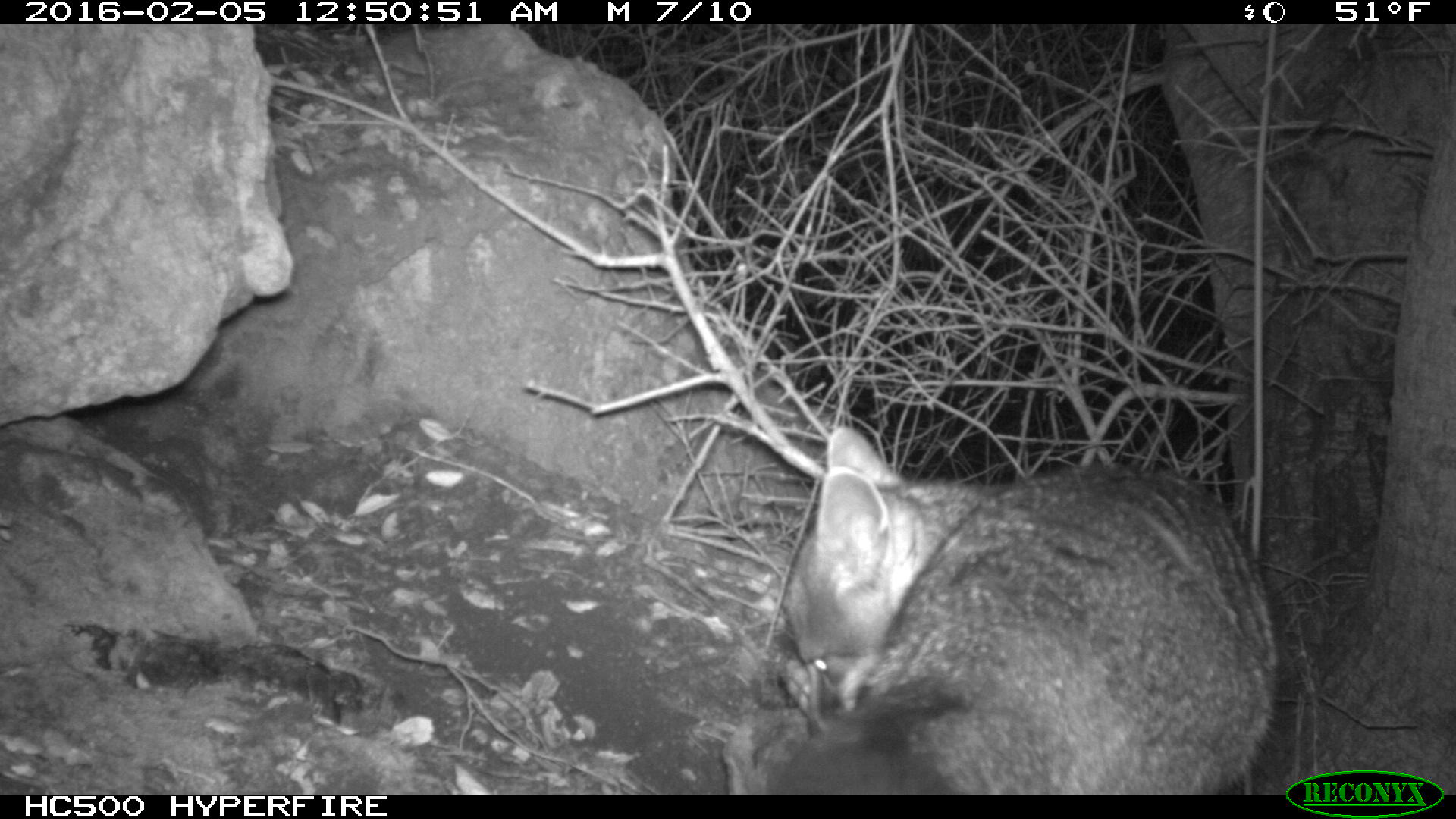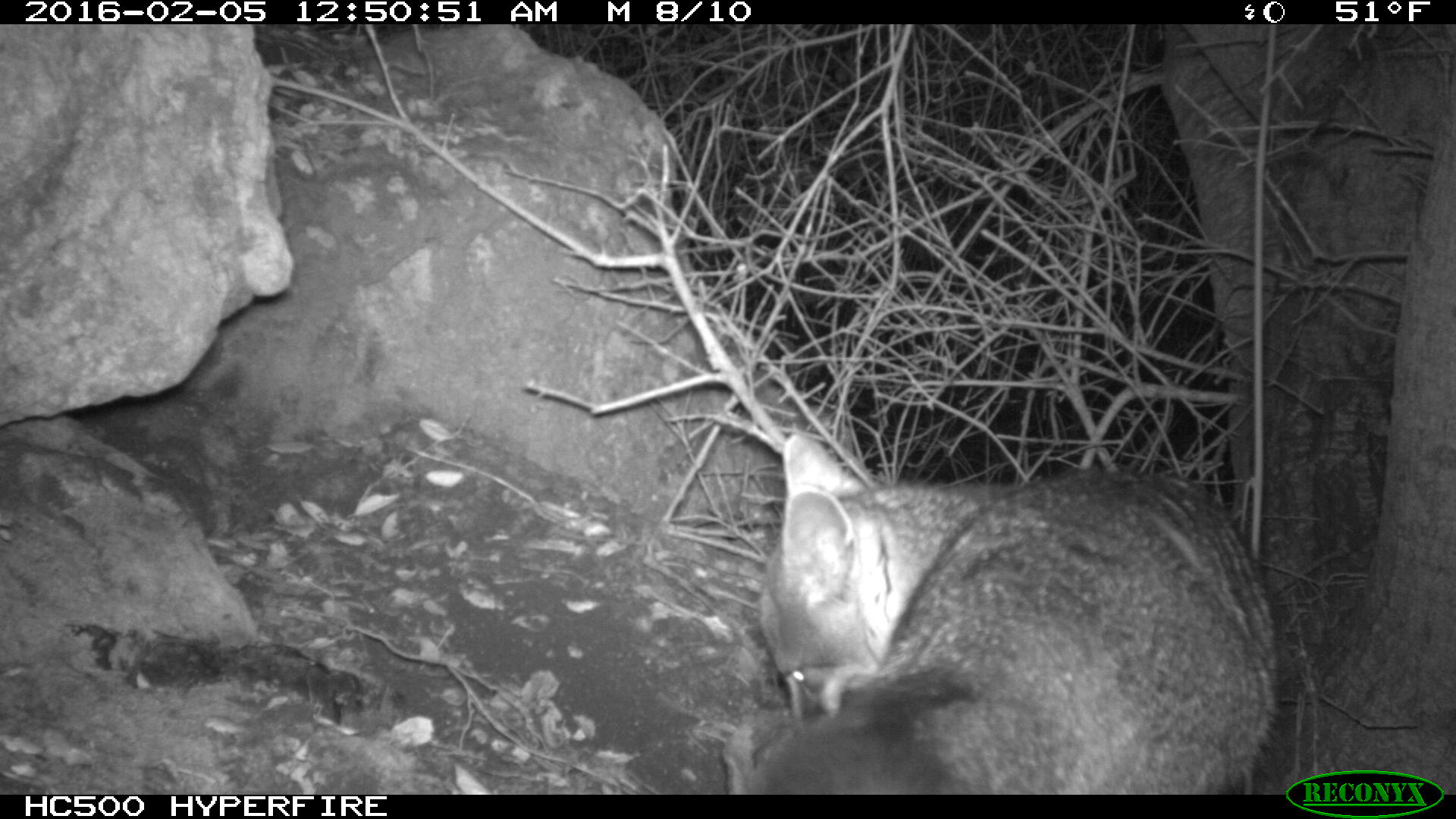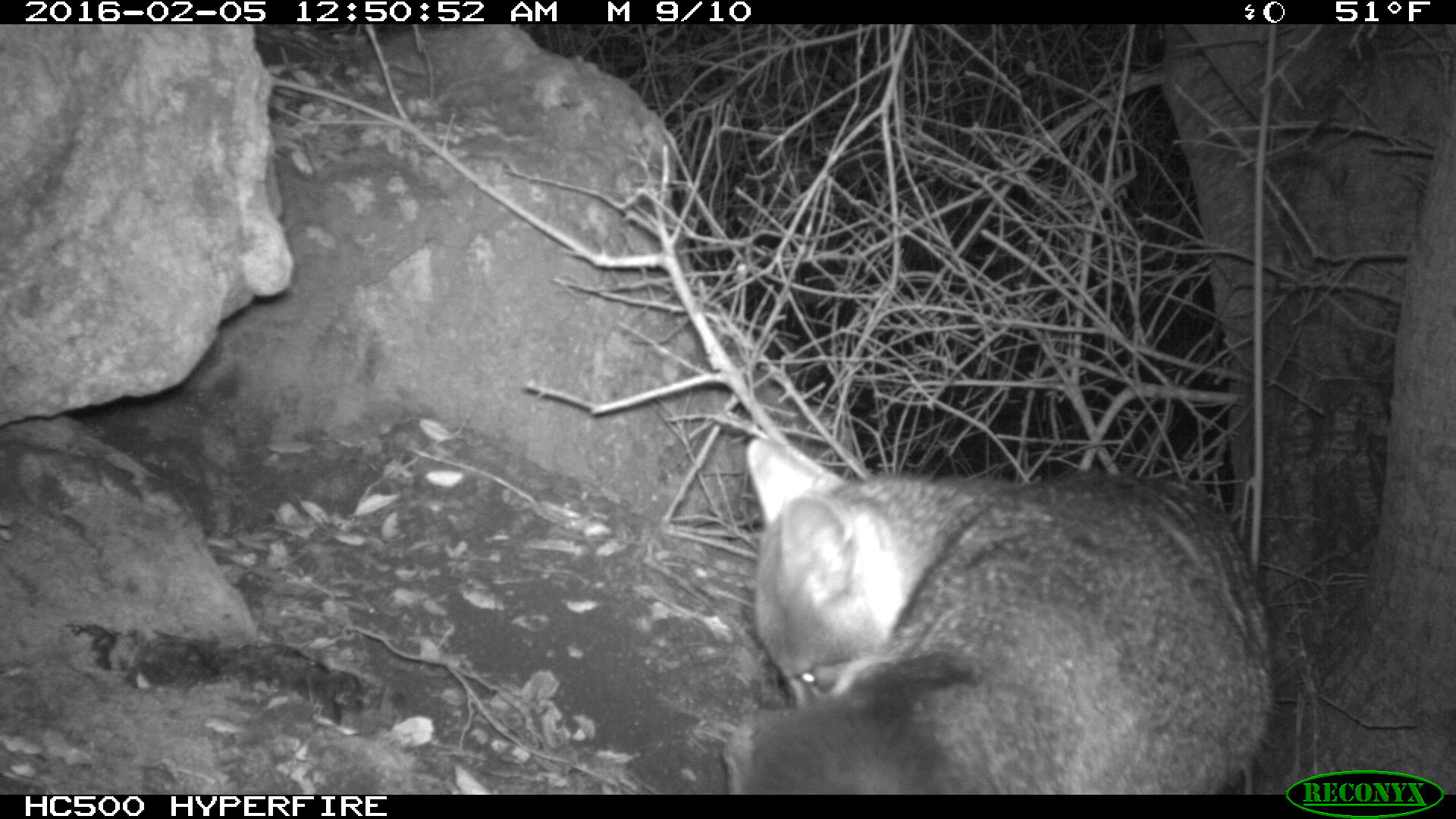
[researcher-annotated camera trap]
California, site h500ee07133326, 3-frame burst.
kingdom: Animalia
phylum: Chordata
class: Mammalia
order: Carnivora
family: Canidae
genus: Urocyon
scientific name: Urocyon littoralis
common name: island fox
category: fox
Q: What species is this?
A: Fox (island fox) (Urocyon littoralis).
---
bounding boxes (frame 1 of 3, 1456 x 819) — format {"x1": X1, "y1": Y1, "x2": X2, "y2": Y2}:
fox: {"x1": 721, "y1": 426, "x2": 1274, "y2": 793}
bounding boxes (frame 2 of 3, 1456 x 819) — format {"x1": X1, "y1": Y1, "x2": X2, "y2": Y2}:
fox: {"x1": 739, "y1": 428, "x2": 1281, "y2": 796}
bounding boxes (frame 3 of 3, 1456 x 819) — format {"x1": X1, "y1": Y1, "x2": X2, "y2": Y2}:
fox: {"x1": 741, "y1": 432, "x2": 1277, "y2": 794}